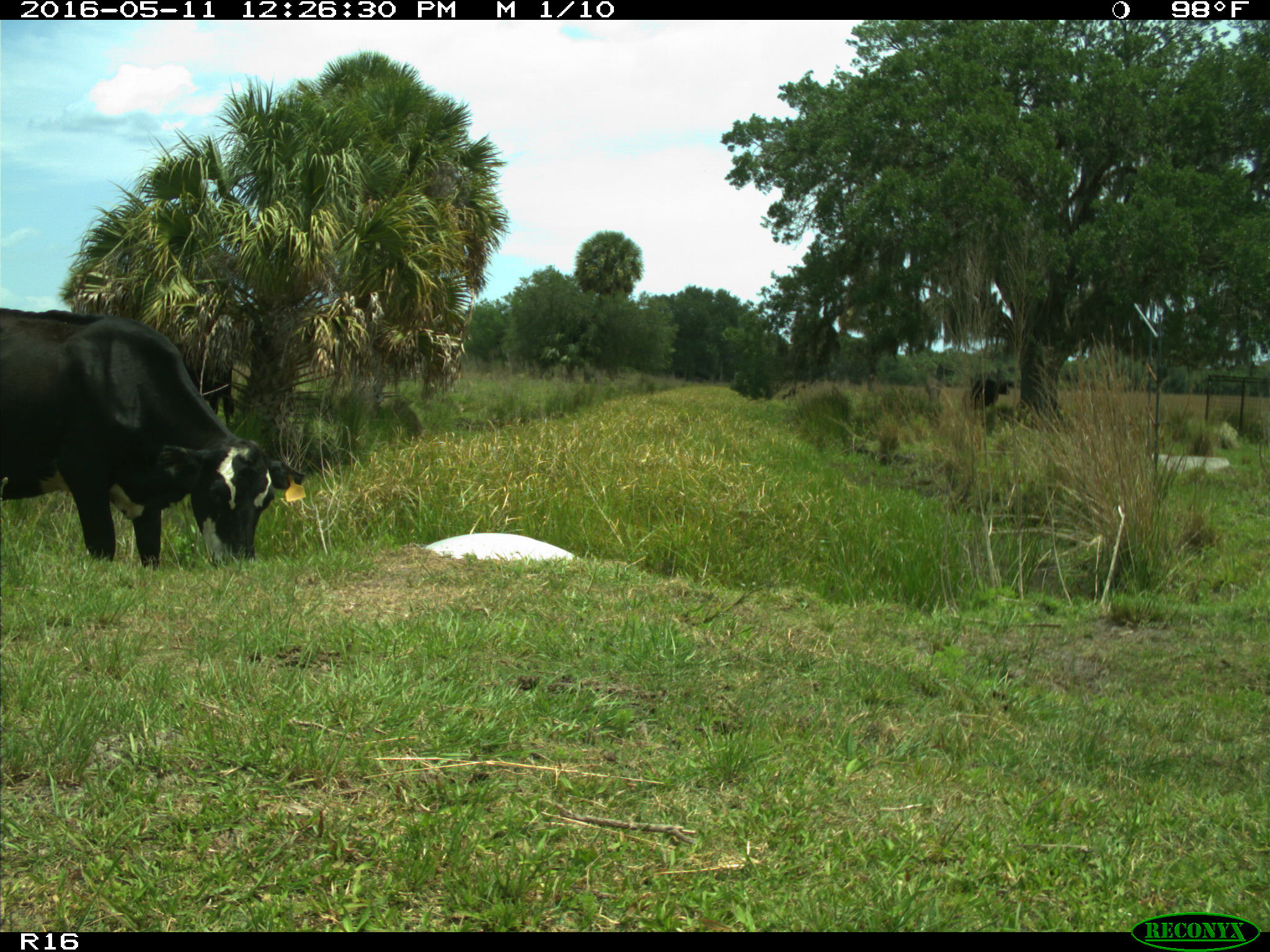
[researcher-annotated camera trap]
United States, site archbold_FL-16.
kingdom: Animalia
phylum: Chordata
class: Mammalia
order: Artiodactyla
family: Bovidae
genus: Bos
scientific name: Bos taurus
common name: domestic cow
Bos taurus (domestic cow).